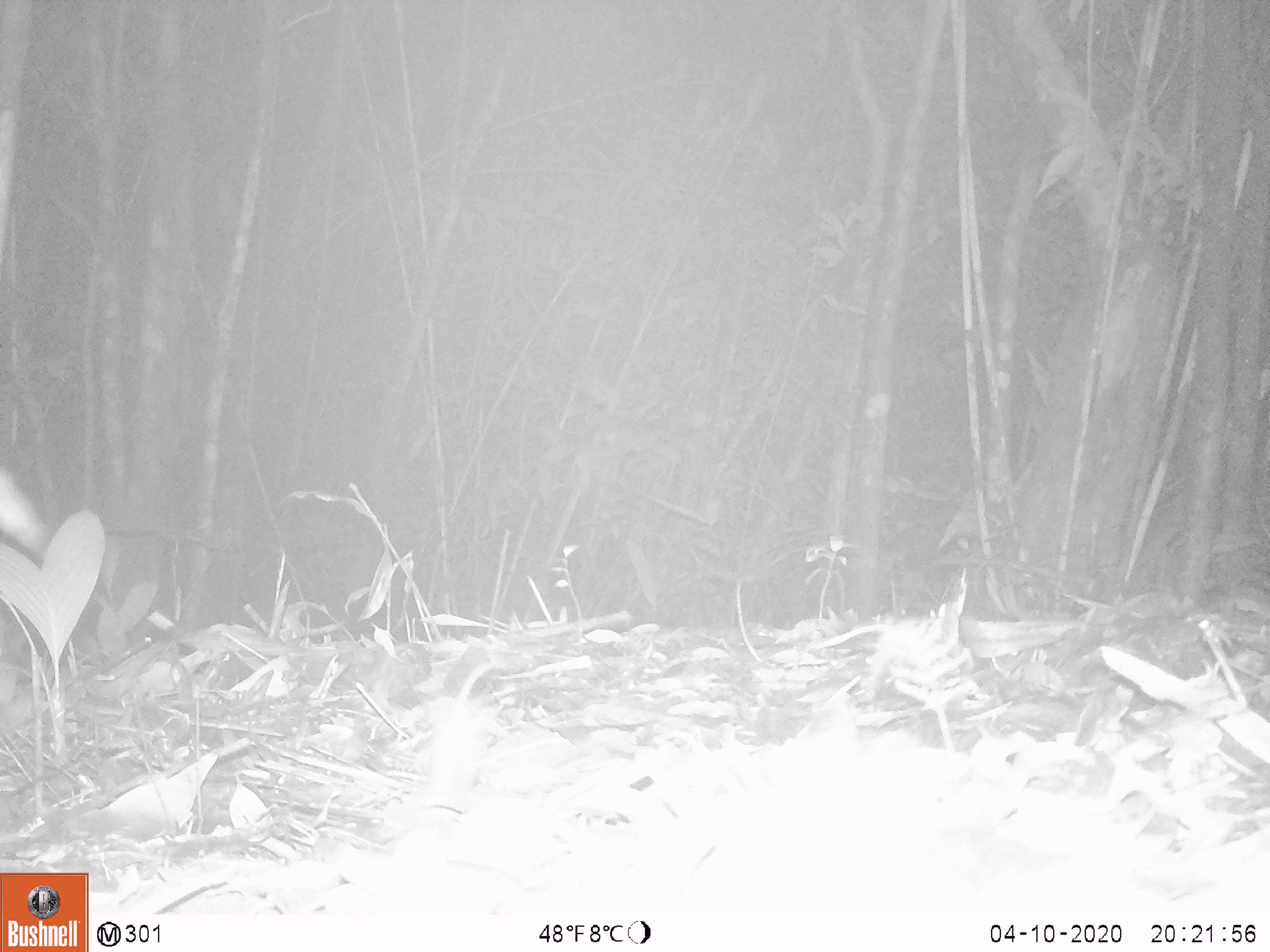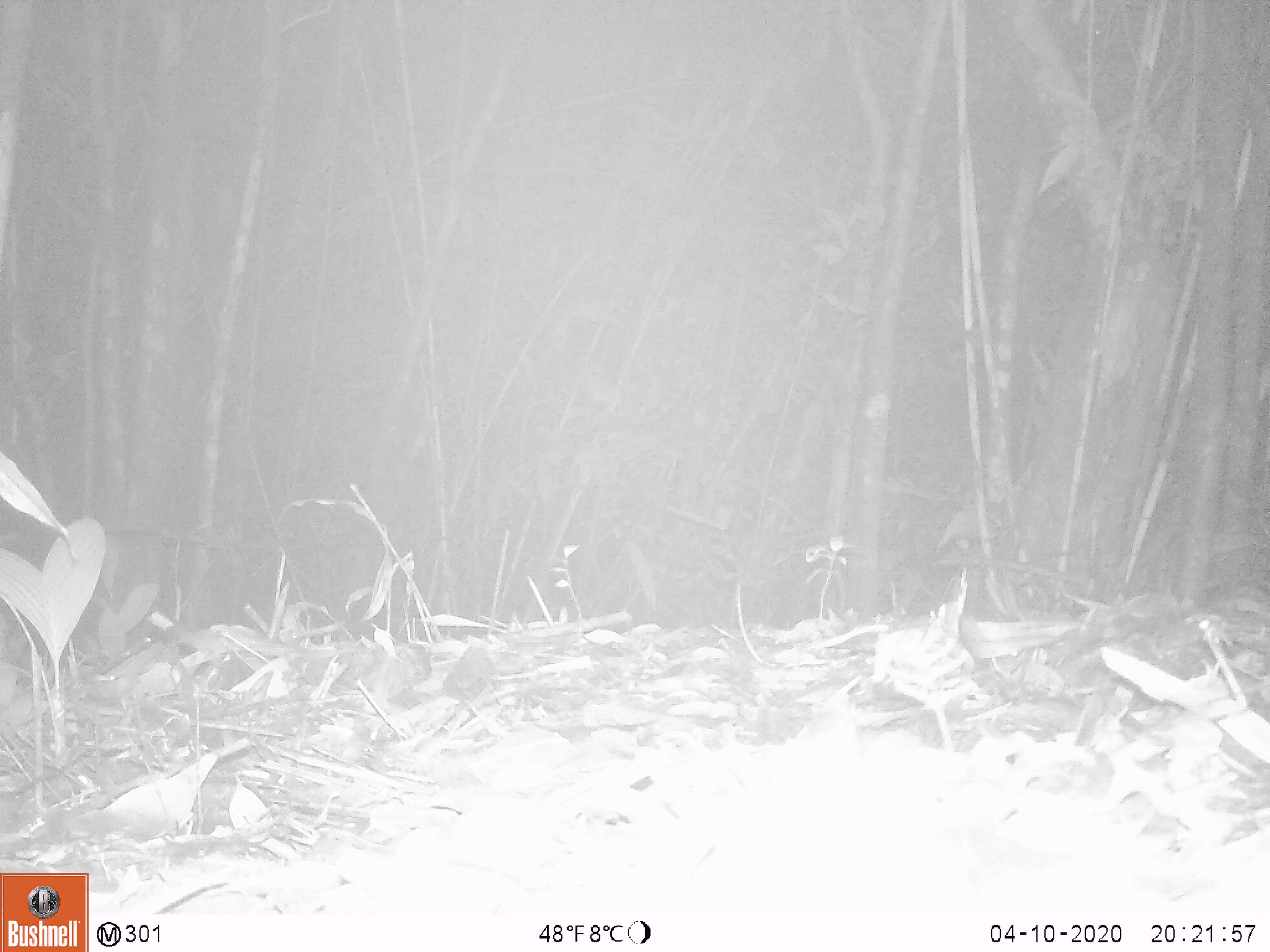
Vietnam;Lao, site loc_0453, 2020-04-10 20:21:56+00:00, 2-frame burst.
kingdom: Animalia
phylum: Chordata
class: Mammalia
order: Rodentia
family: Muridae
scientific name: Muridae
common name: old-world mice and rats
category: unidentified murid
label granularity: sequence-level